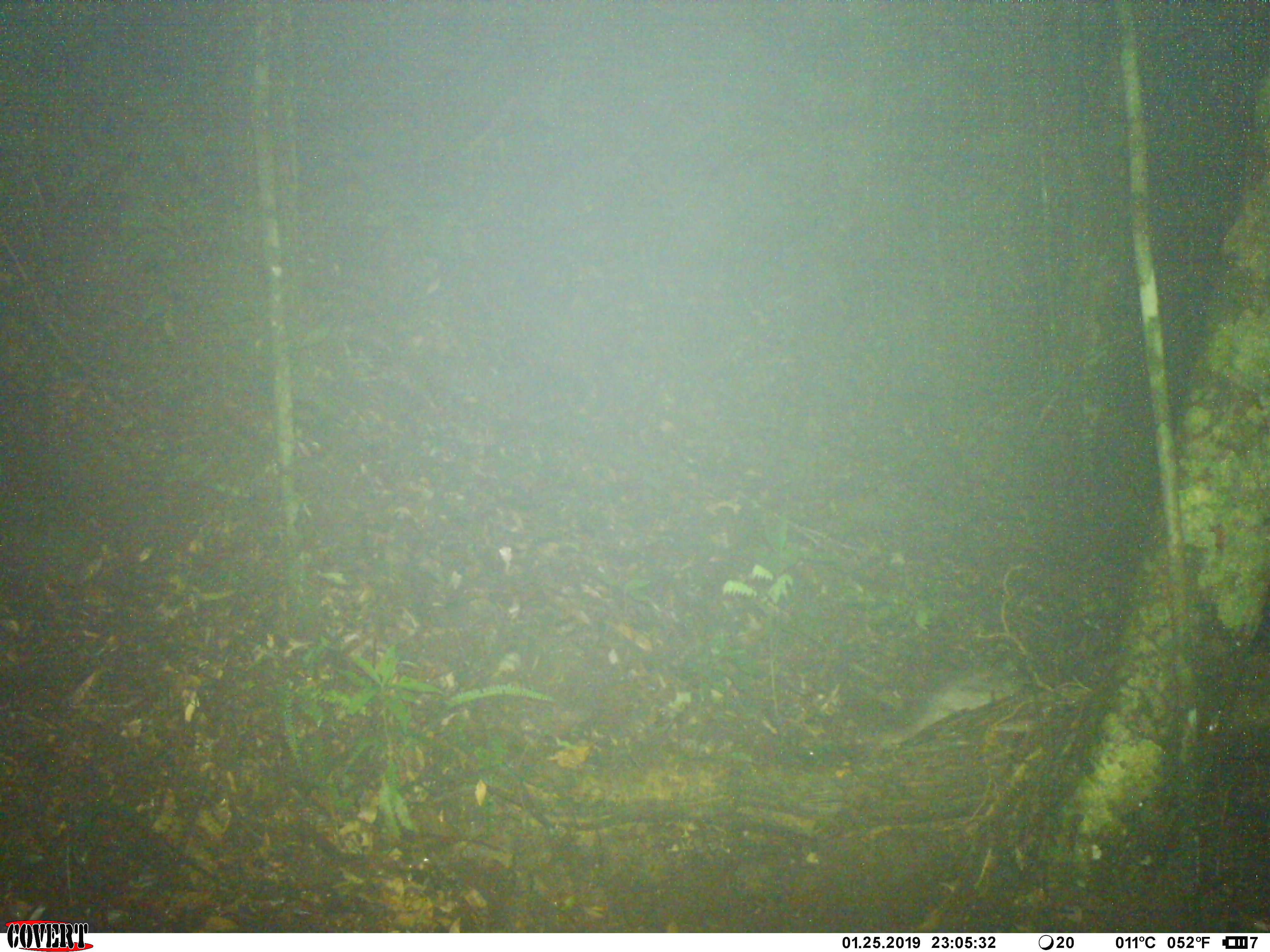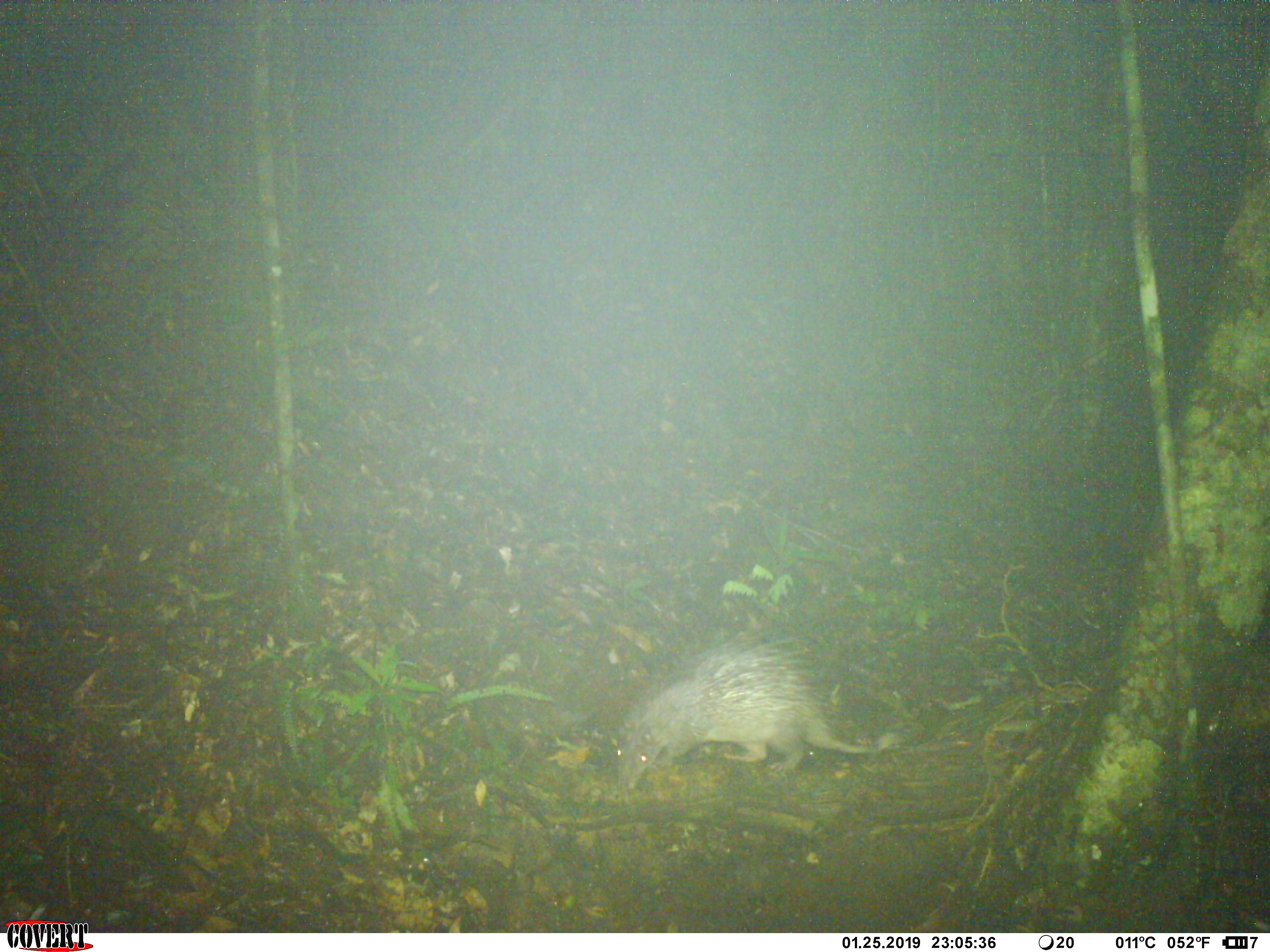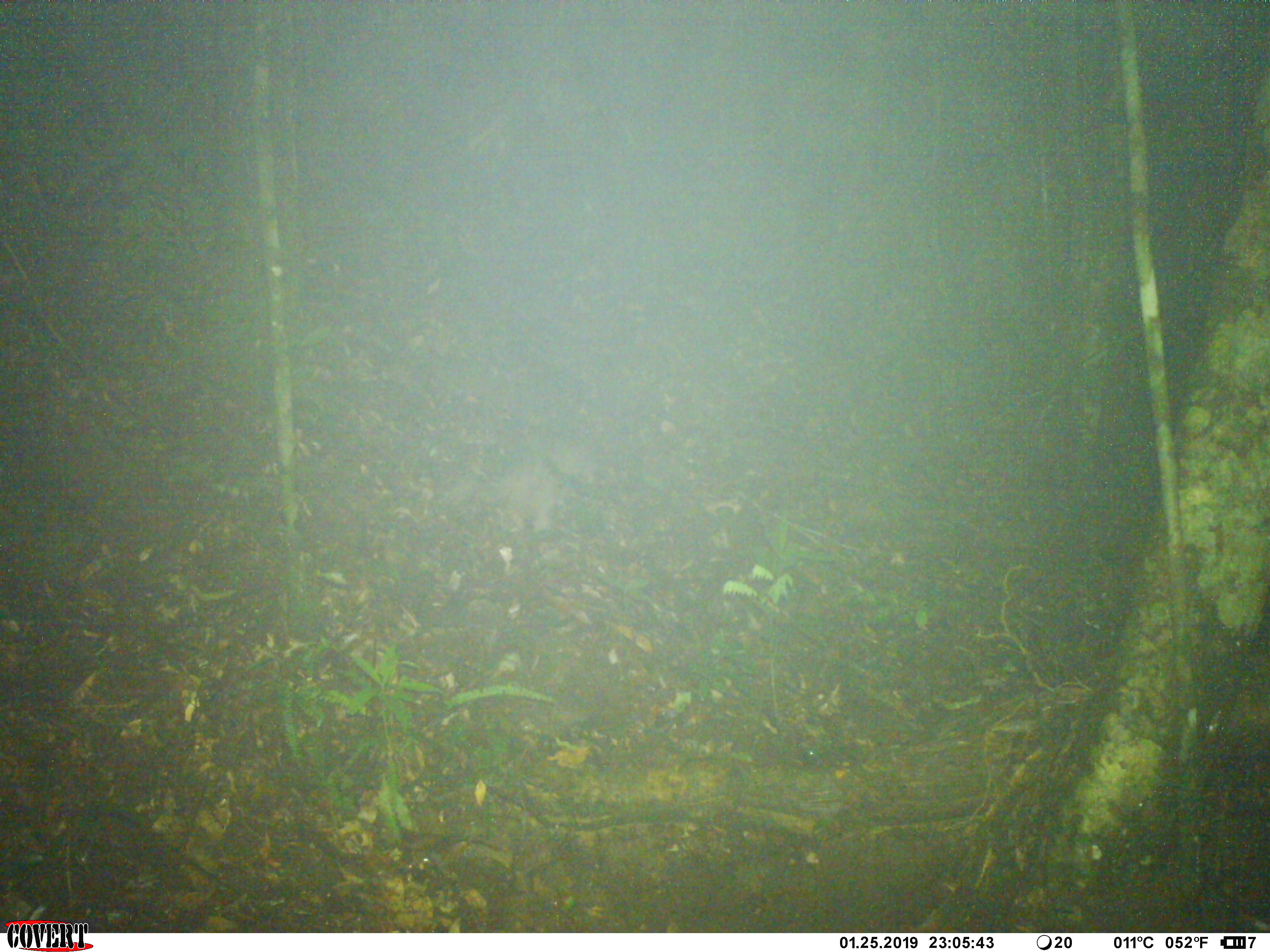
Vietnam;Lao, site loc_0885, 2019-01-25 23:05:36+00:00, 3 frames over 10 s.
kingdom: Animalia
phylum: Chordata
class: Mammalia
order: Rodentia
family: Hystricidae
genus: Atherurus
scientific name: Atherurus macrourus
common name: asiatic brush-tailed porcupine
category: asiatic brush tailed porcupine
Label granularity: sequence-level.